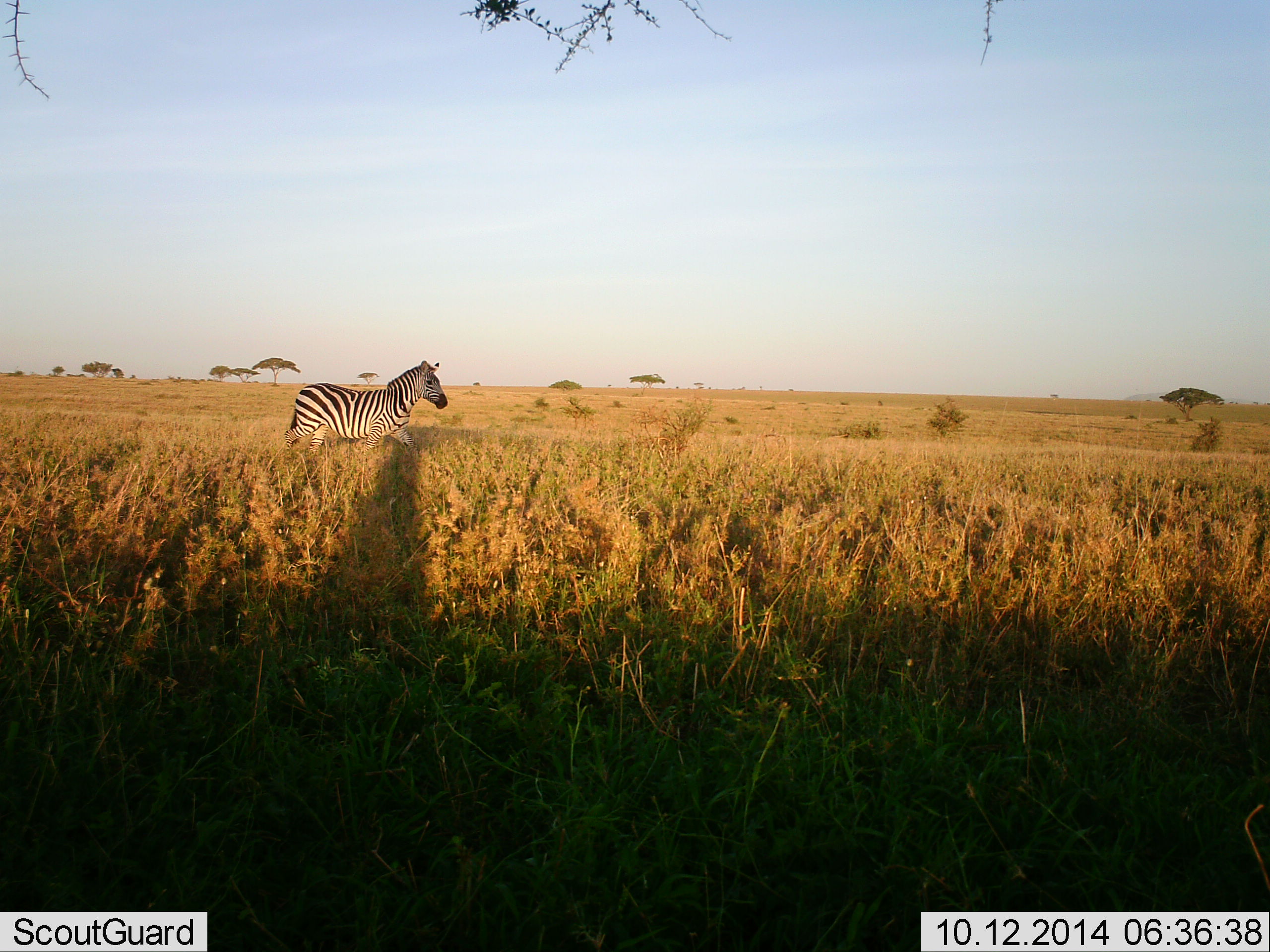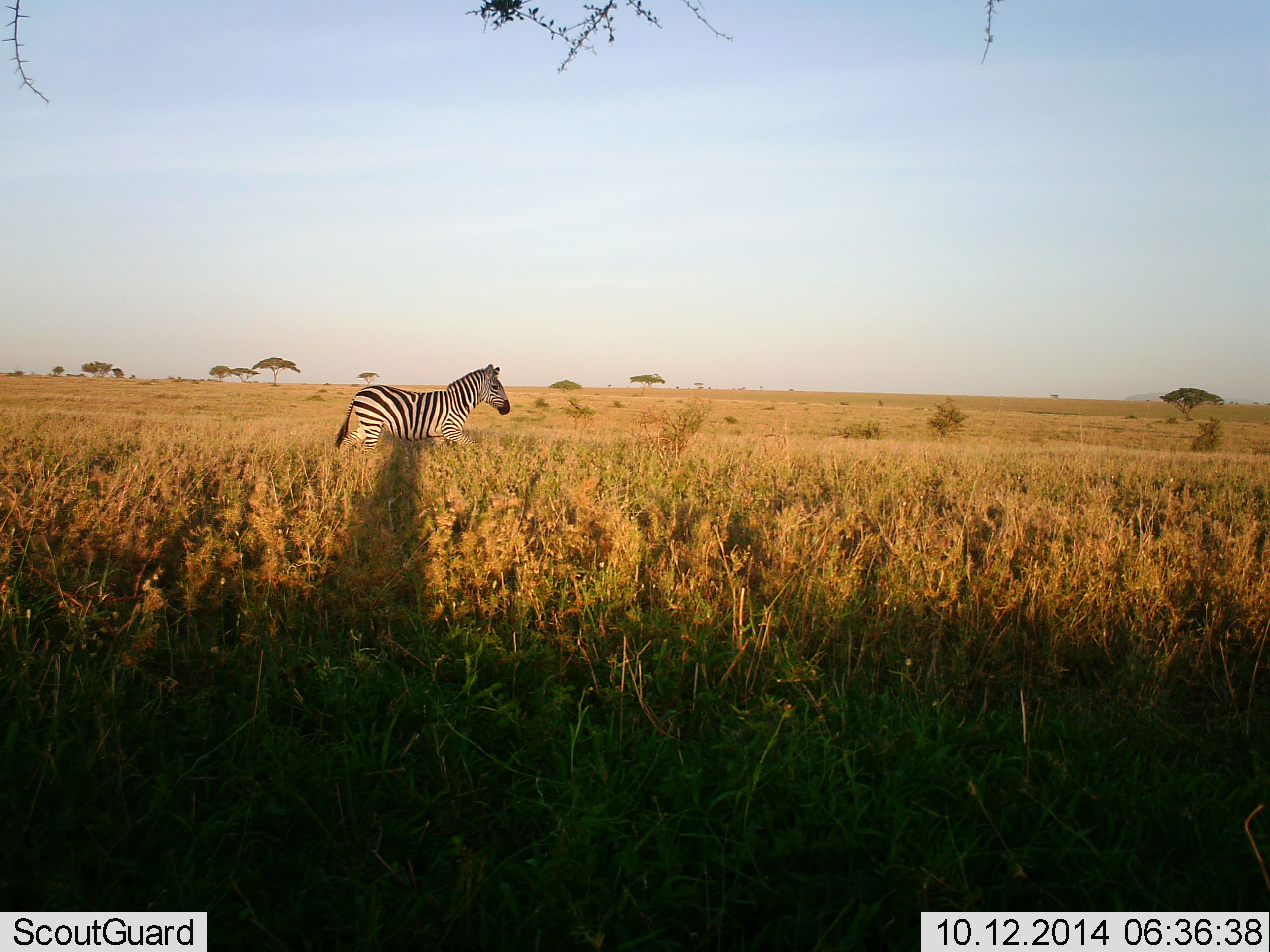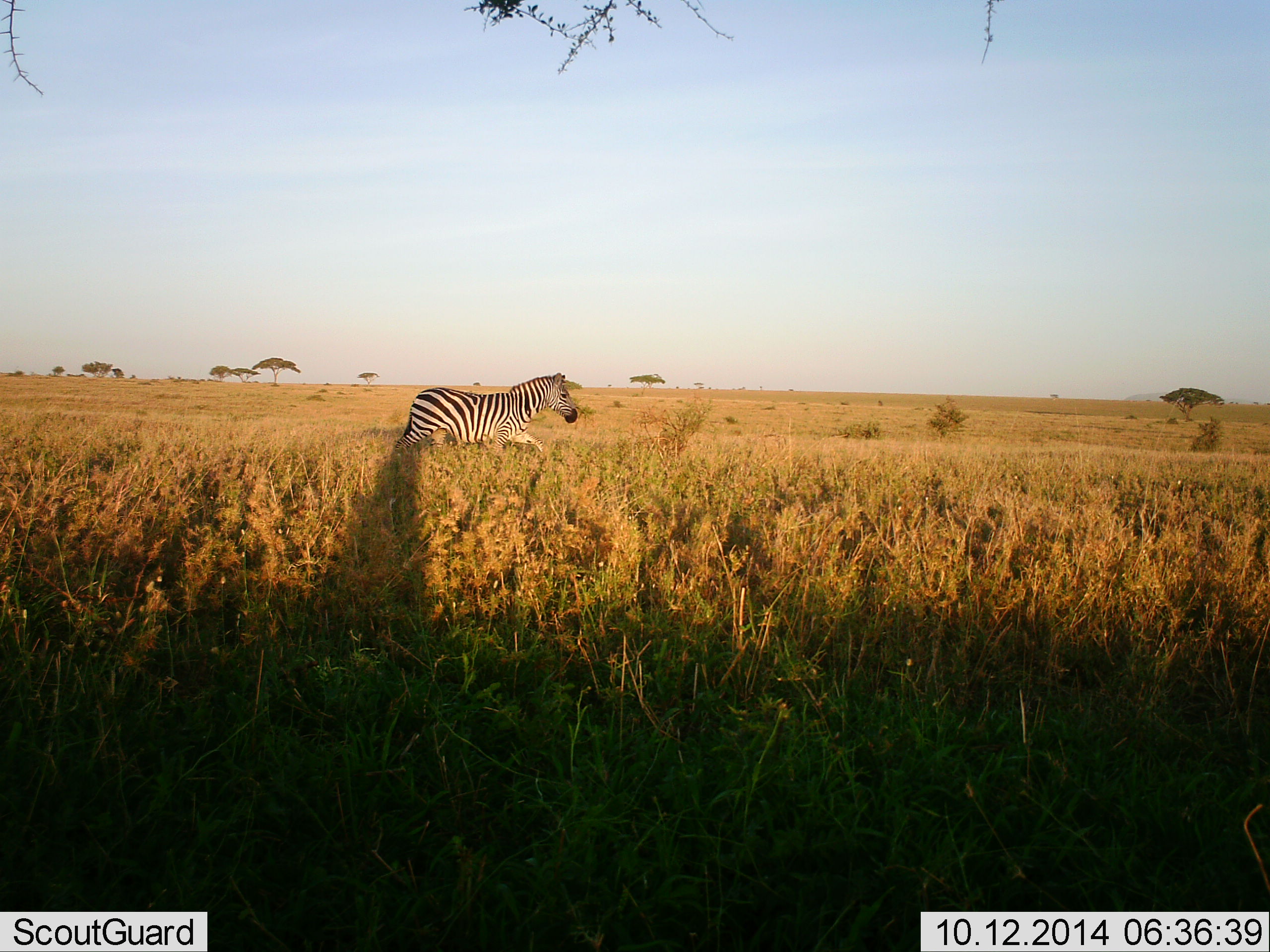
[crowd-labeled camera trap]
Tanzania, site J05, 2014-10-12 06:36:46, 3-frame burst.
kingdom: Animalia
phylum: Chordata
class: Mammalia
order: Perissodactyla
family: Equidae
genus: Equus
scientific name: Equus quagga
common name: plains zebra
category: zebra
Zebra (plains zebra) (Equus quagga), count 1. Behavior (volunteer vote fractions): standing 10%, resting 0%, moving 90%, interacting 0%. Young present (vote fraction): 0%. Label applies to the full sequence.